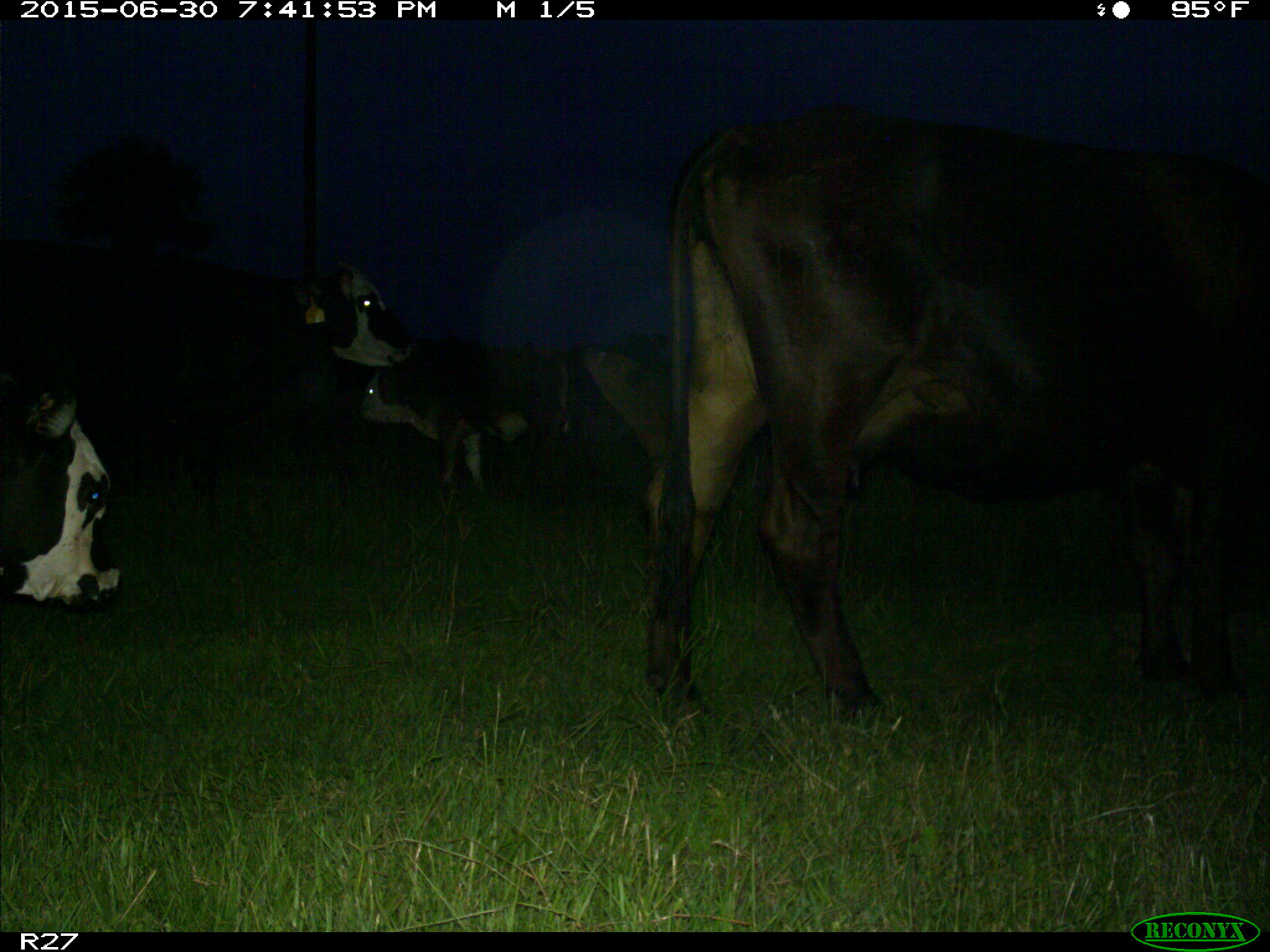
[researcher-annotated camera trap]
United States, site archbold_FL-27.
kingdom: Animalia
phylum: Chordata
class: Mammalia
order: Artiodactyla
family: Bovidae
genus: Bos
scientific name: Bos taurus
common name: domestic cow